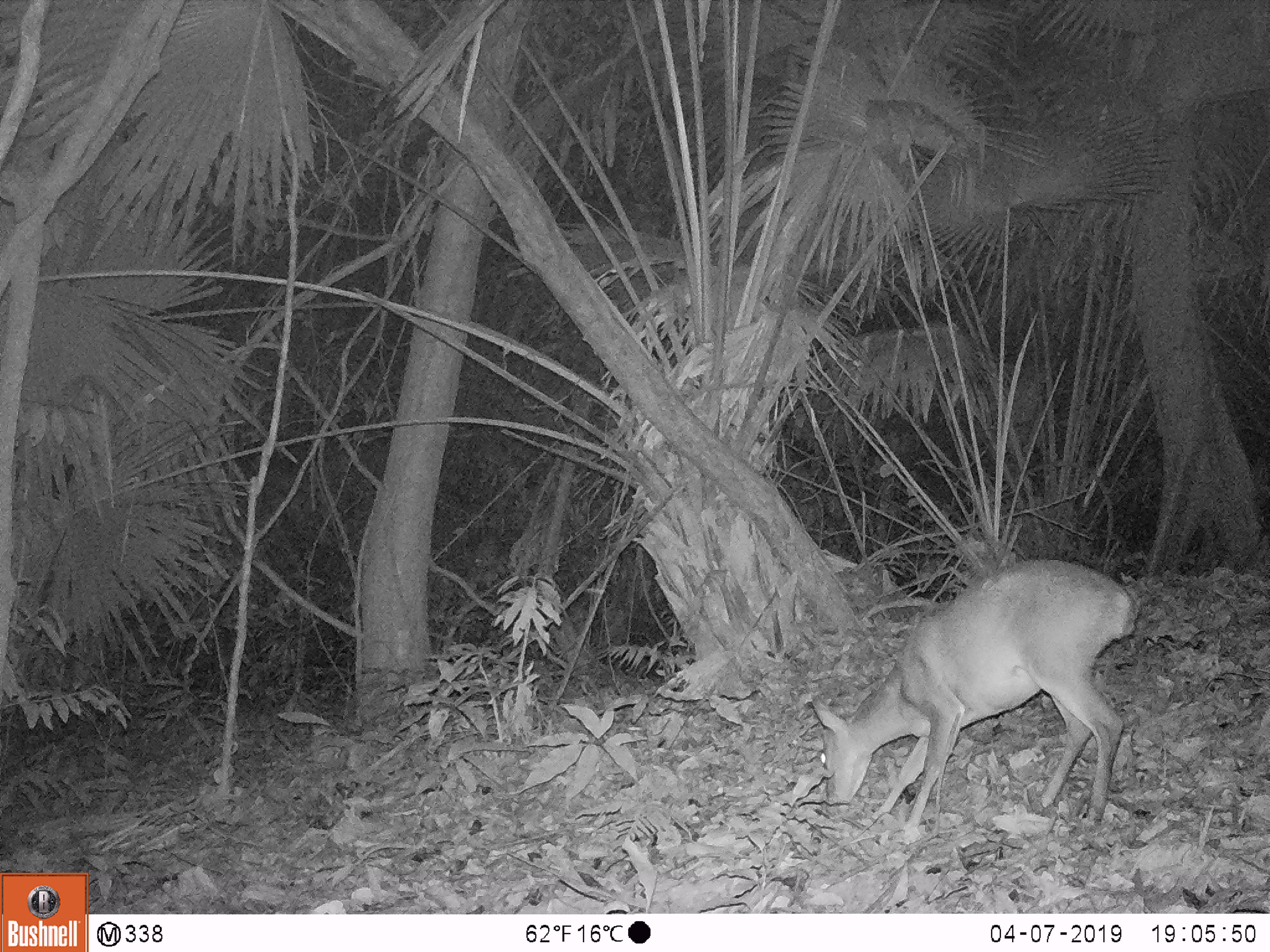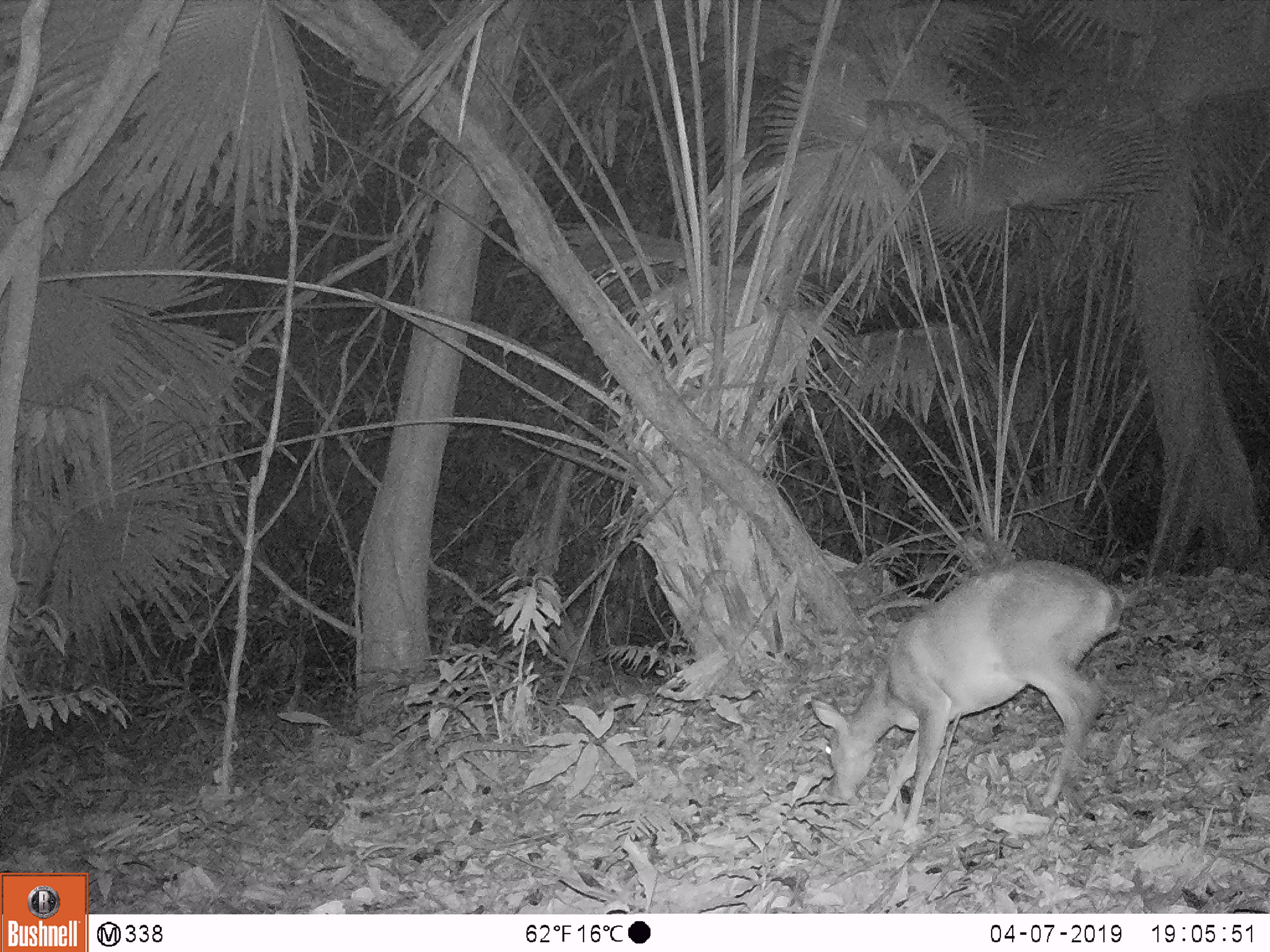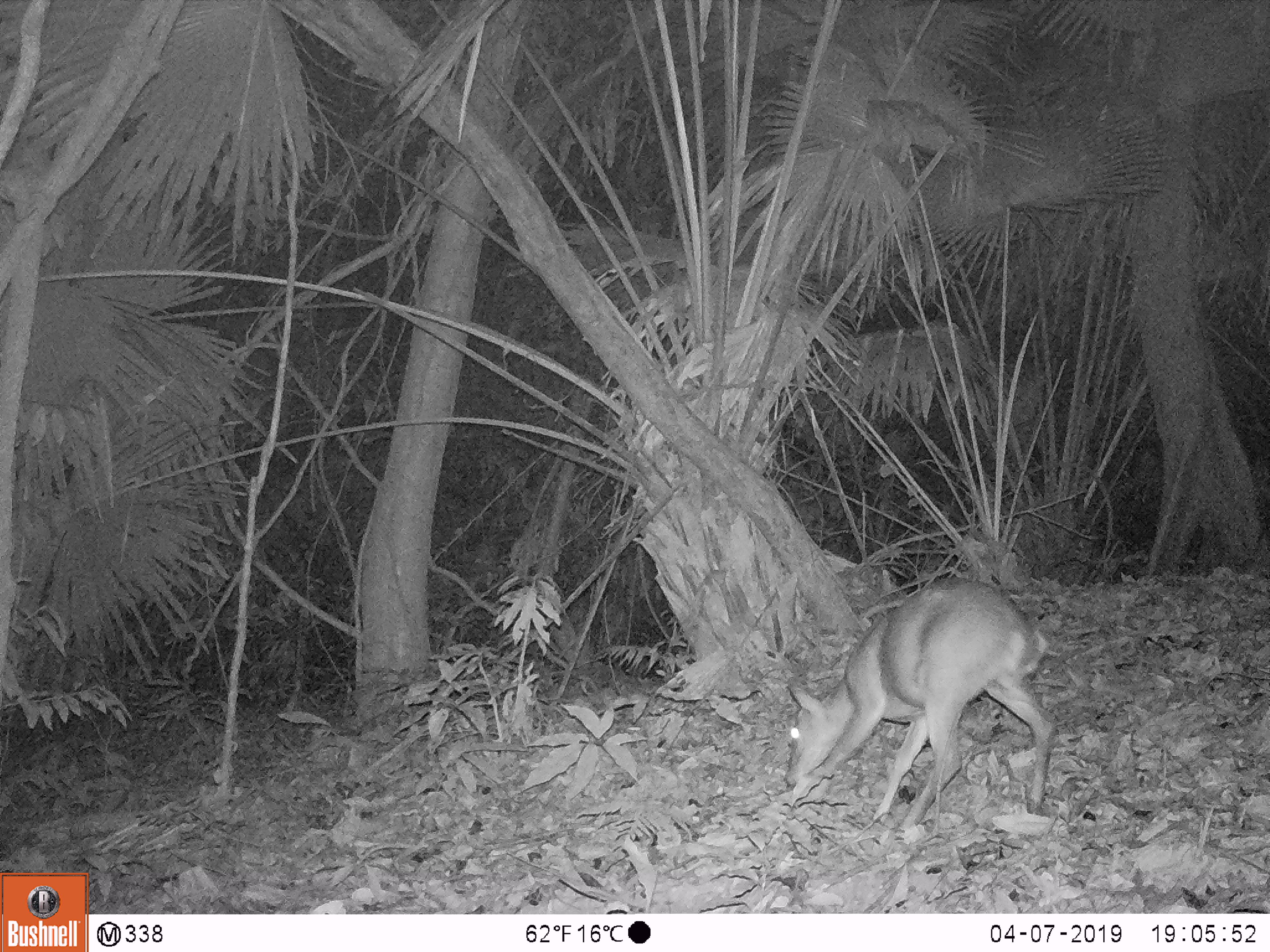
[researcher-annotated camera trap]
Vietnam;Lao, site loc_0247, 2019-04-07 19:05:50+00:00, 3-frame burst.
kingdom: Animalia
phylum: Chordata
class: Mammalia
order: Artiodactyla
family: Cervidae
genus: Muntiacus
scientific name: Muntiacus vuquangensis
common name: large-antlered muntjac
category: large antlered muntjac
Large antlered muntjac (large-antlered muntjac) (Muntiacus vuquangensis). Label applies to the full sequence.